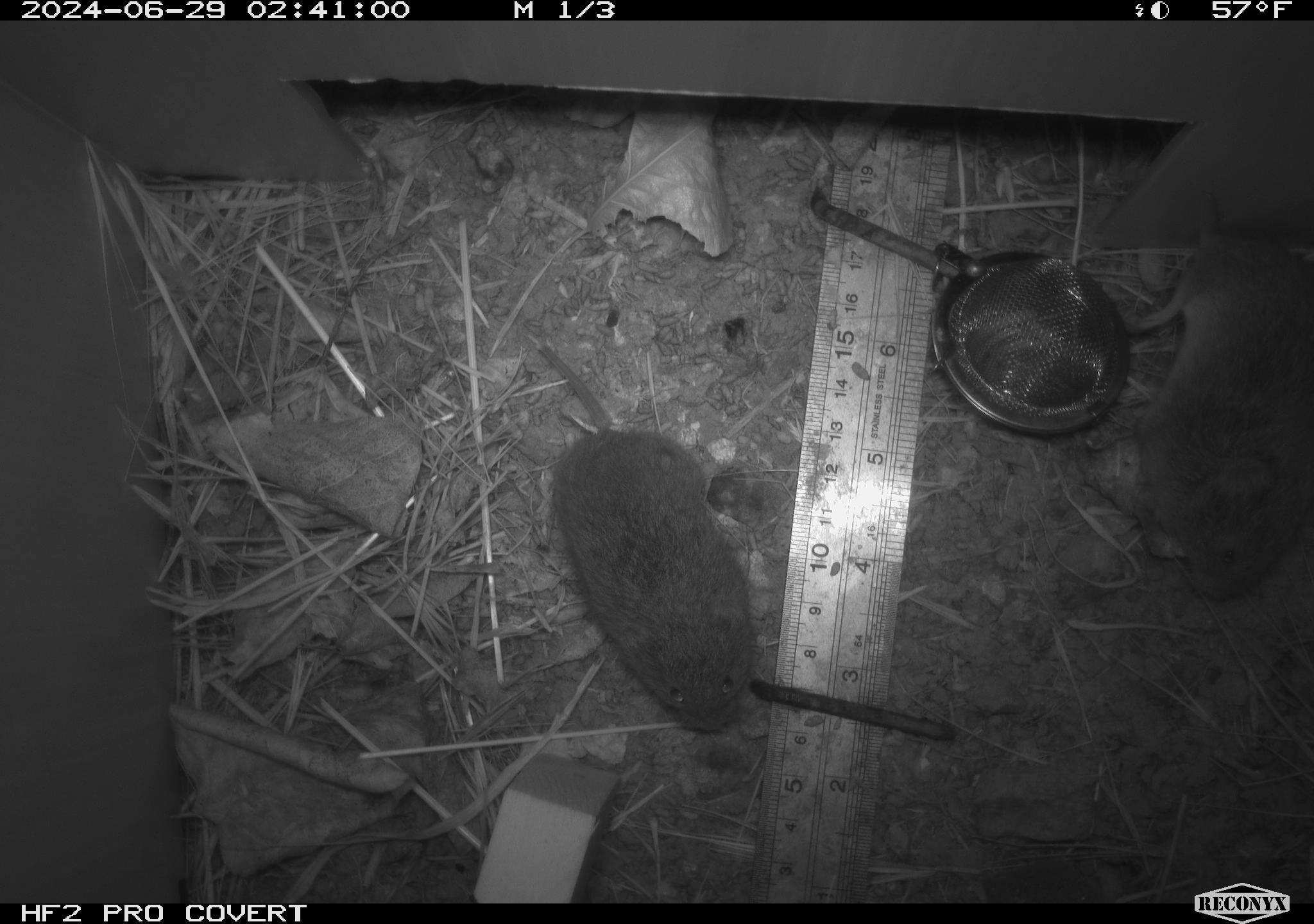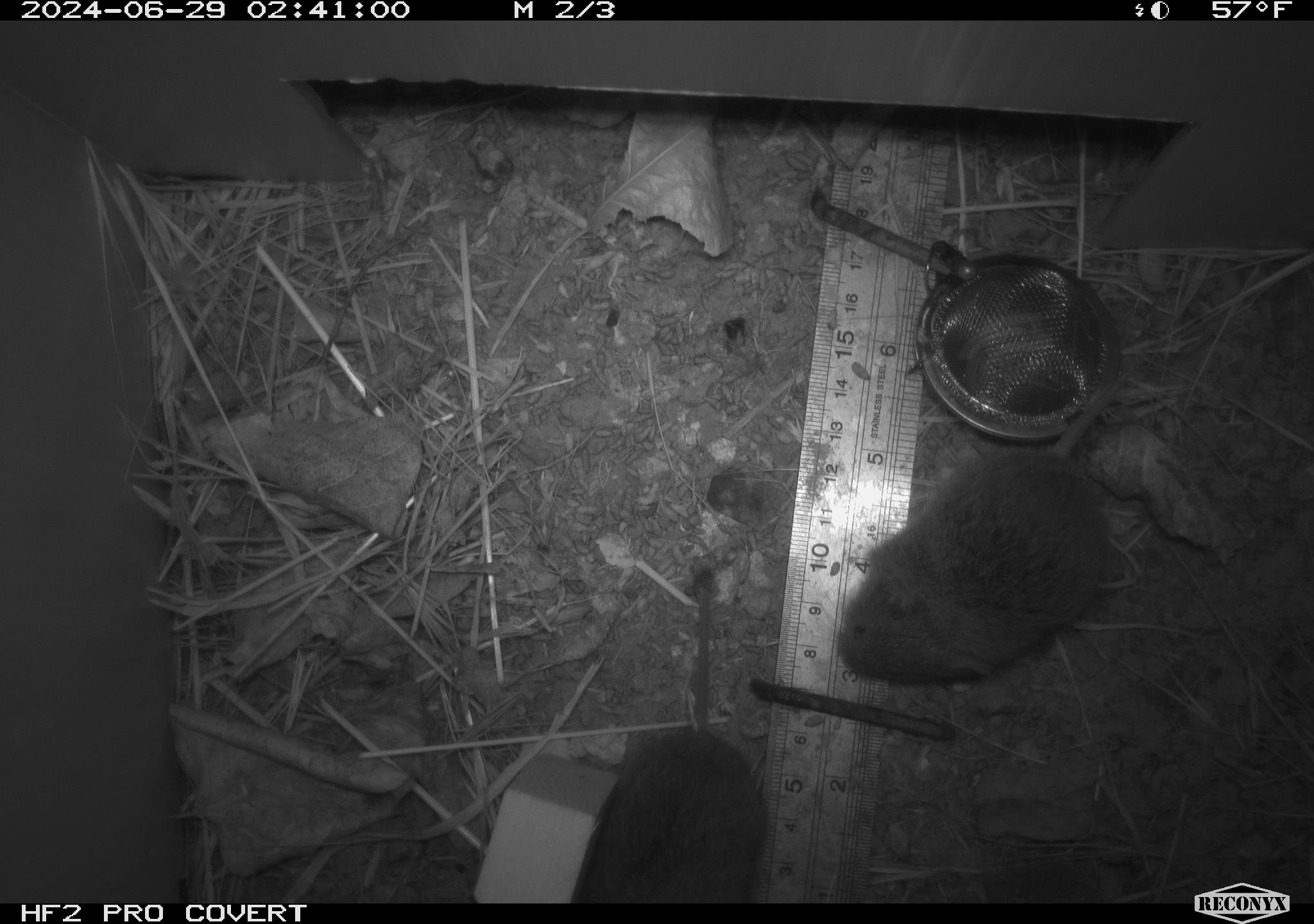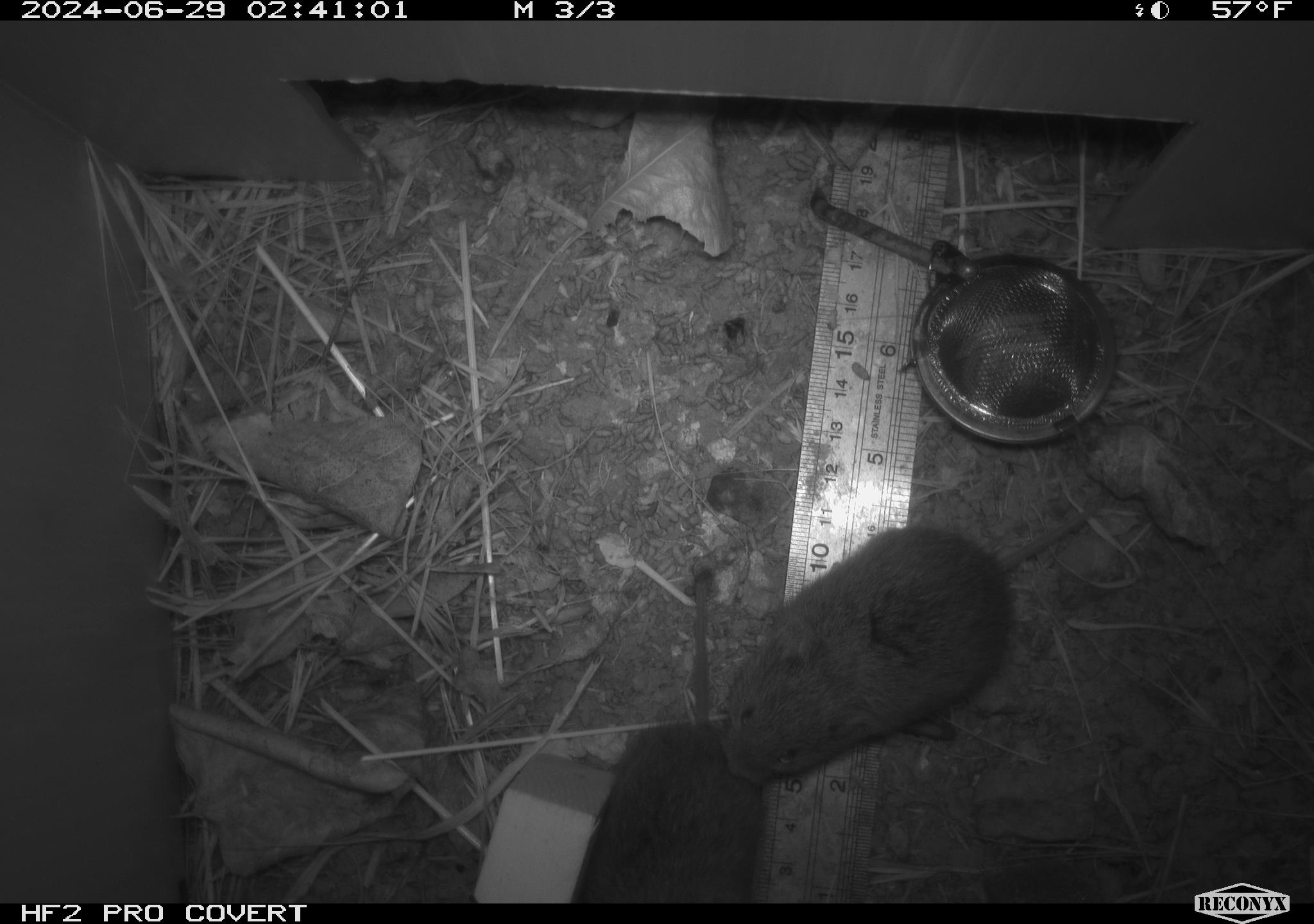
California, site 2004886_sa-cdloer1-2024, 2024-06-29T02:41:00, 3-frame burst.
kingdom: Animalia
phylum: Chordata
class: Mammalia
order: Rodentia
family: Cricetidae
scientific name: Arvicolinae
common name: voles, lemmings, and muskrats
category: arvicolinae subfamily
Arvicolinae subfamily (voles, lemmings, and muskrats) (Arvicolinae).